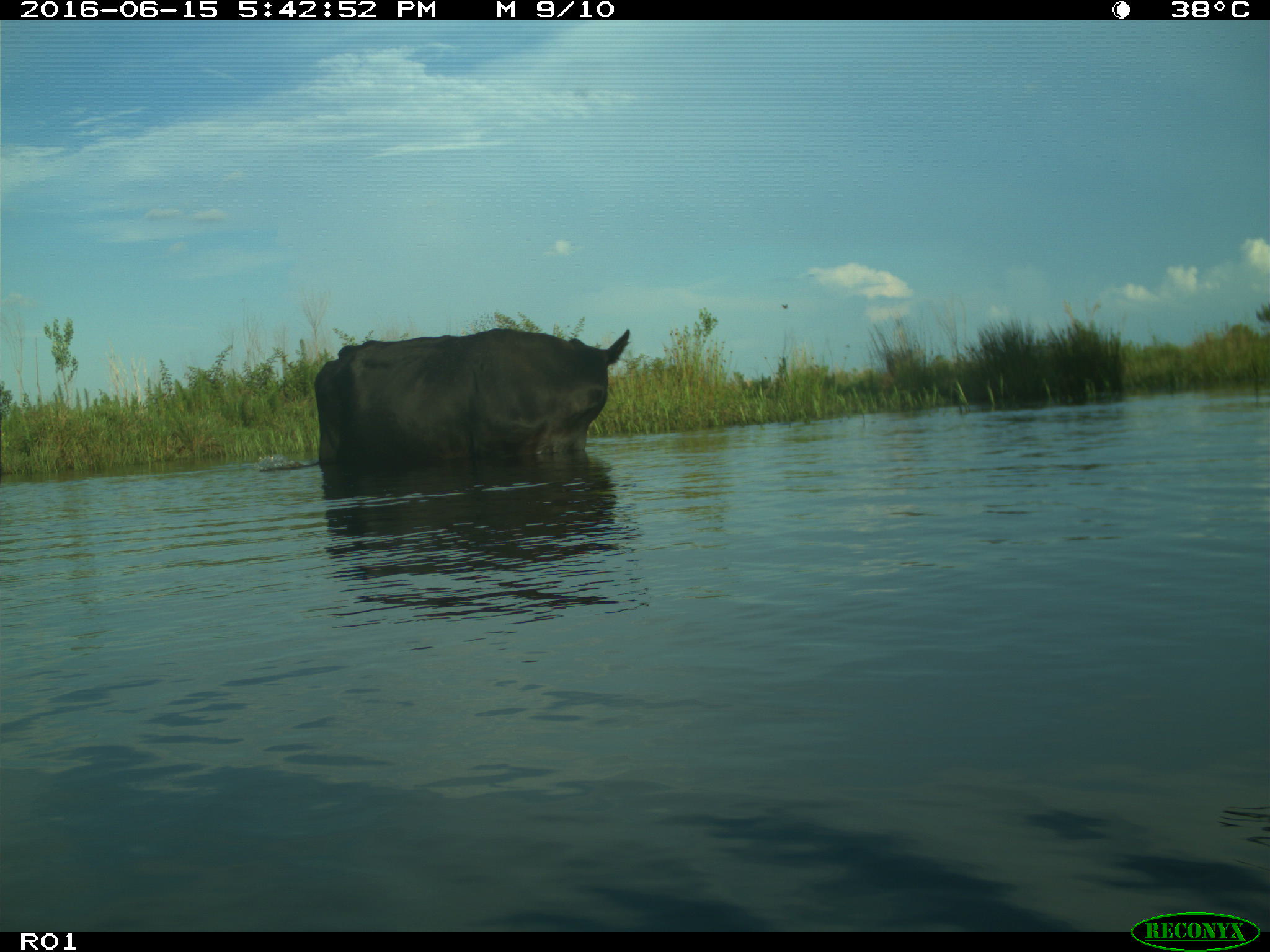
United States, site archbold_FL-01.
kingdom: Animalia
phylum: Chordata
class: Mammalia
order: Artiodactyla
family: Bovidae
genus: Bos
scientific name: Bos taurus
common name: domestic cow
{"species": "Bos taurus (domestic cow)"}